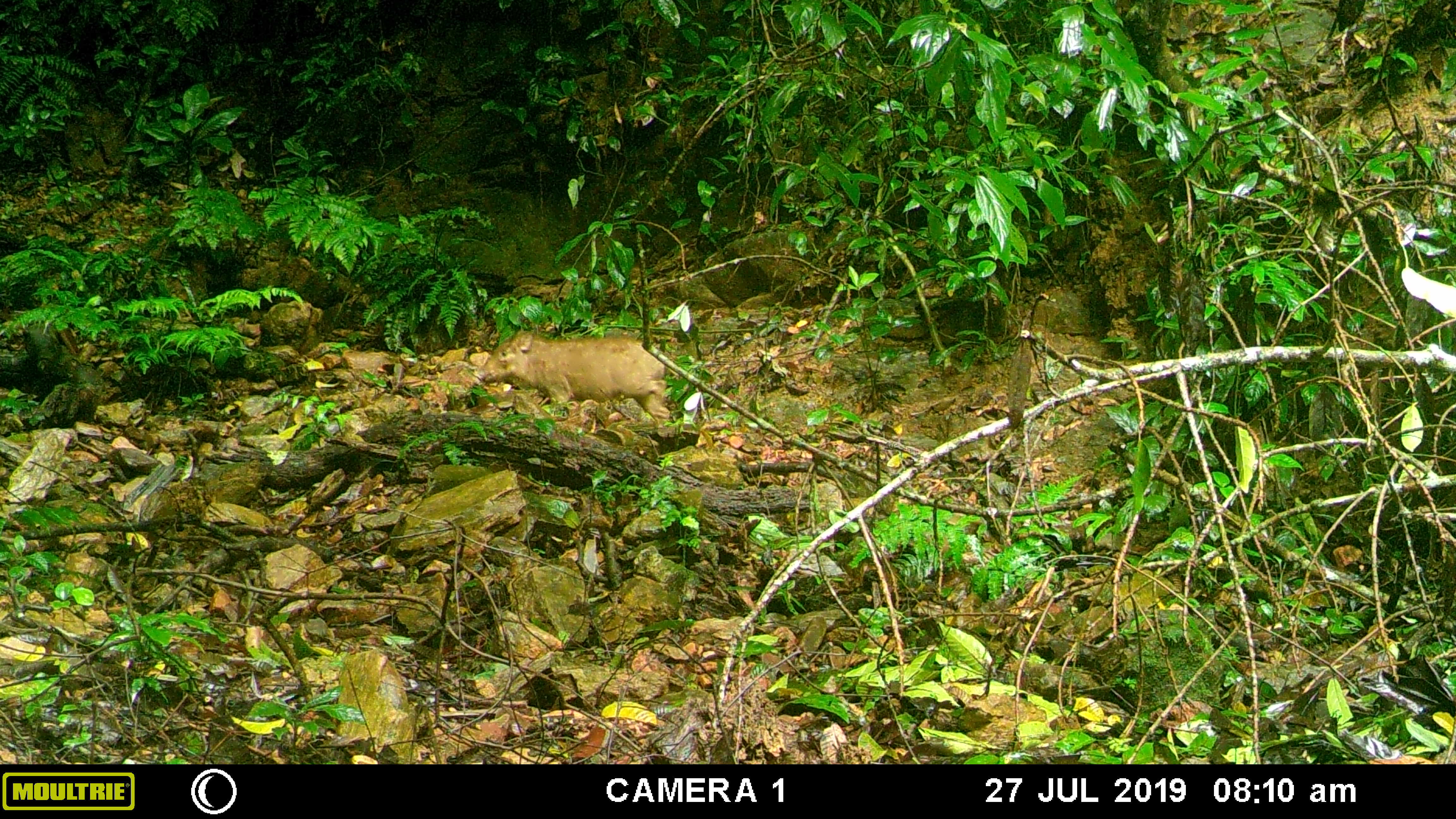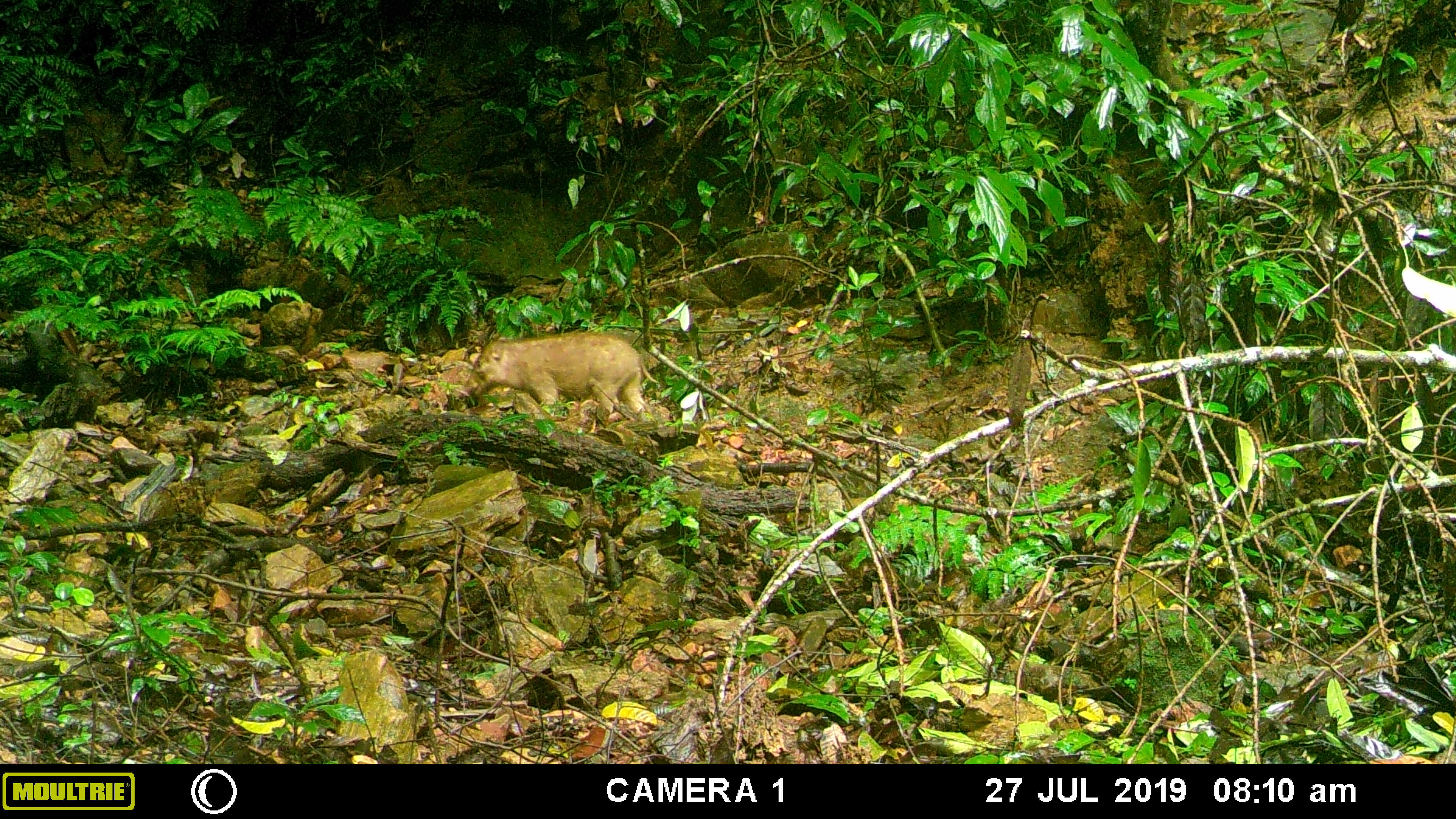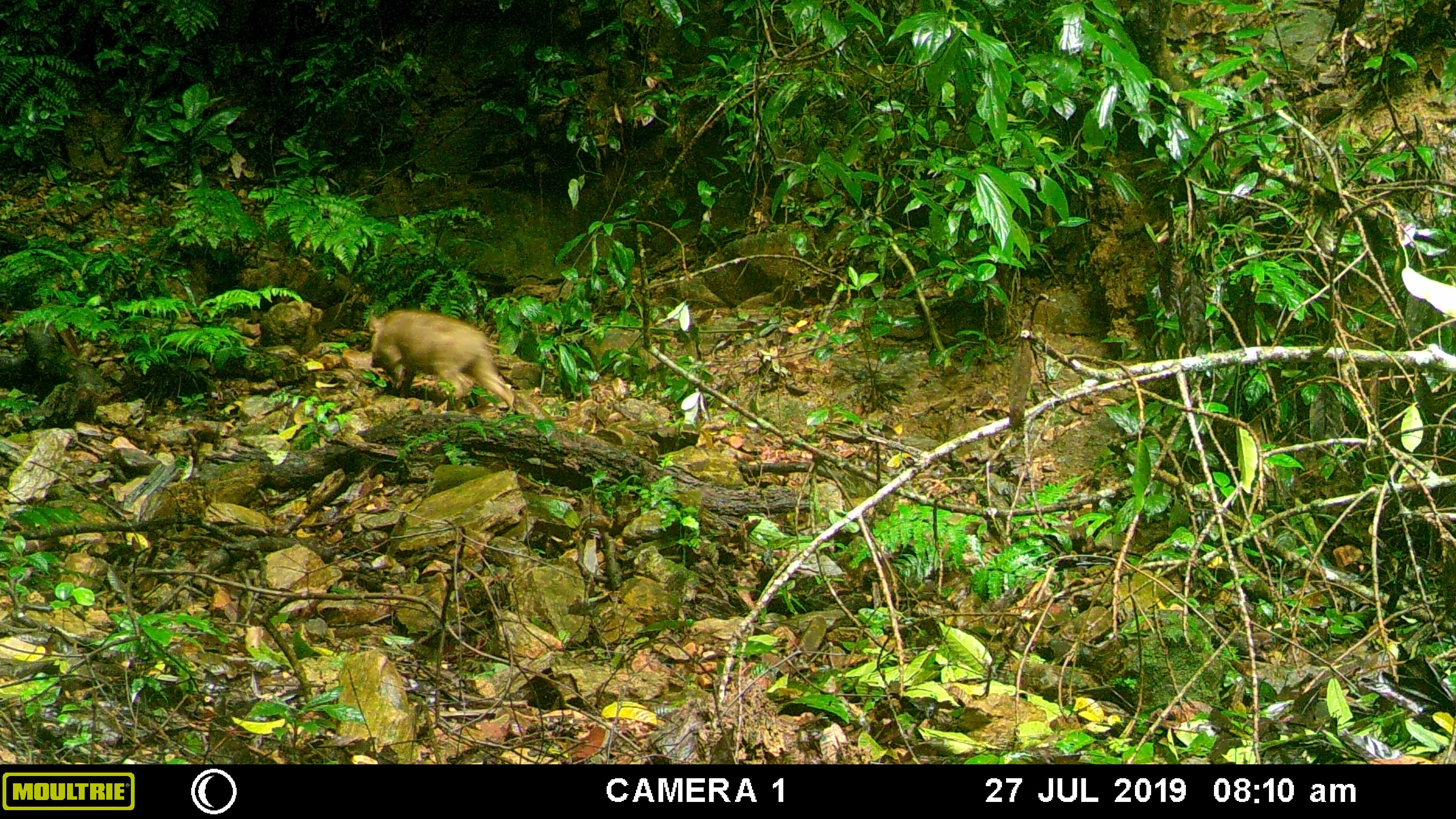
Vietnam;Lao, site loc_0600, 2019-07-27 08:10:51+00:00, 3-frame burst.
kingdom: Animalia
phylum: Chordata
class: Mammalia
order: Artiodactyla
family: Suidae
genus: Sus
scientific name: Sus scrofa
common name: eurasian wild pig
Eurasian wild pig (Sus scrofa). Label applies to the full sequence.